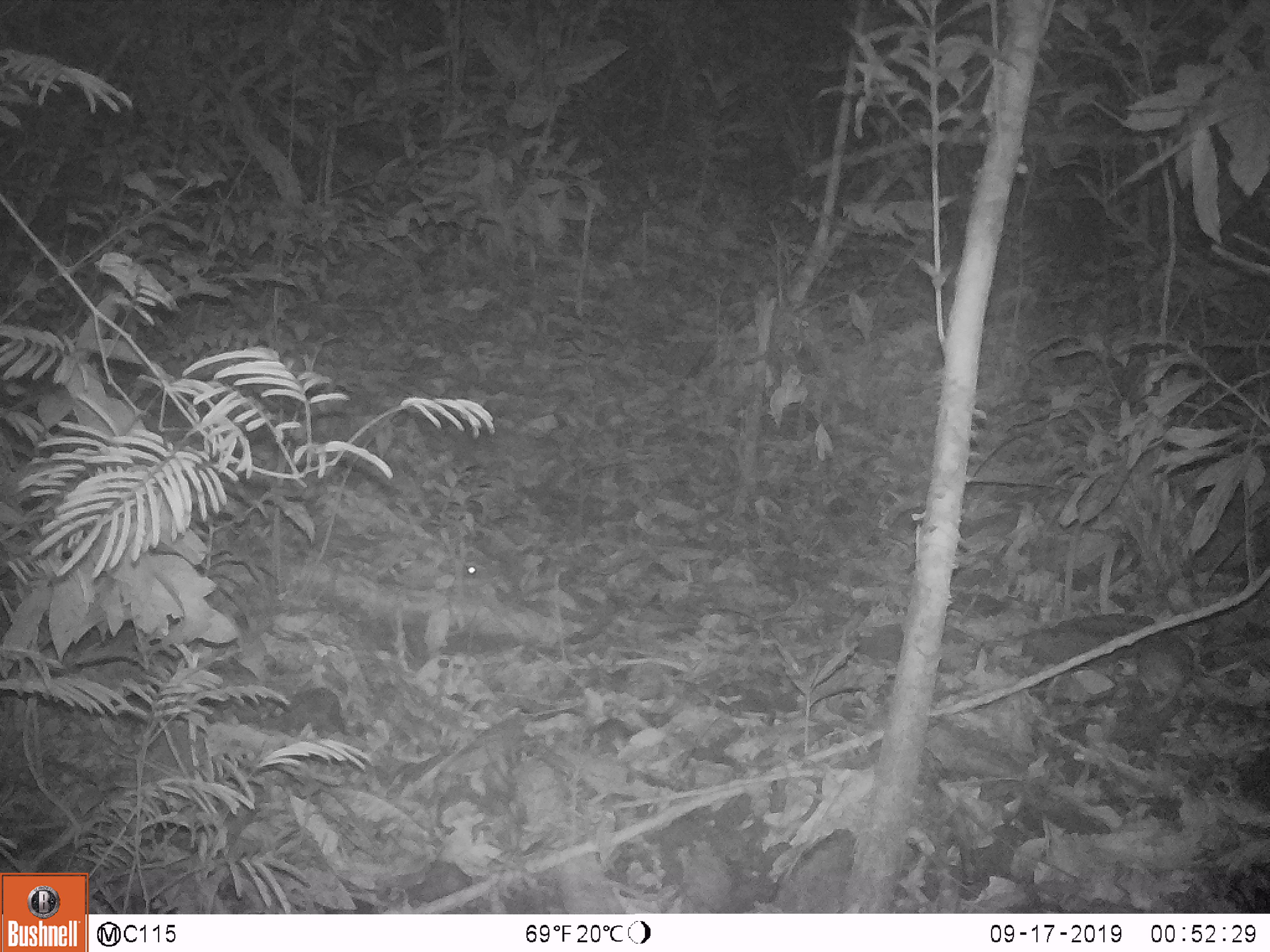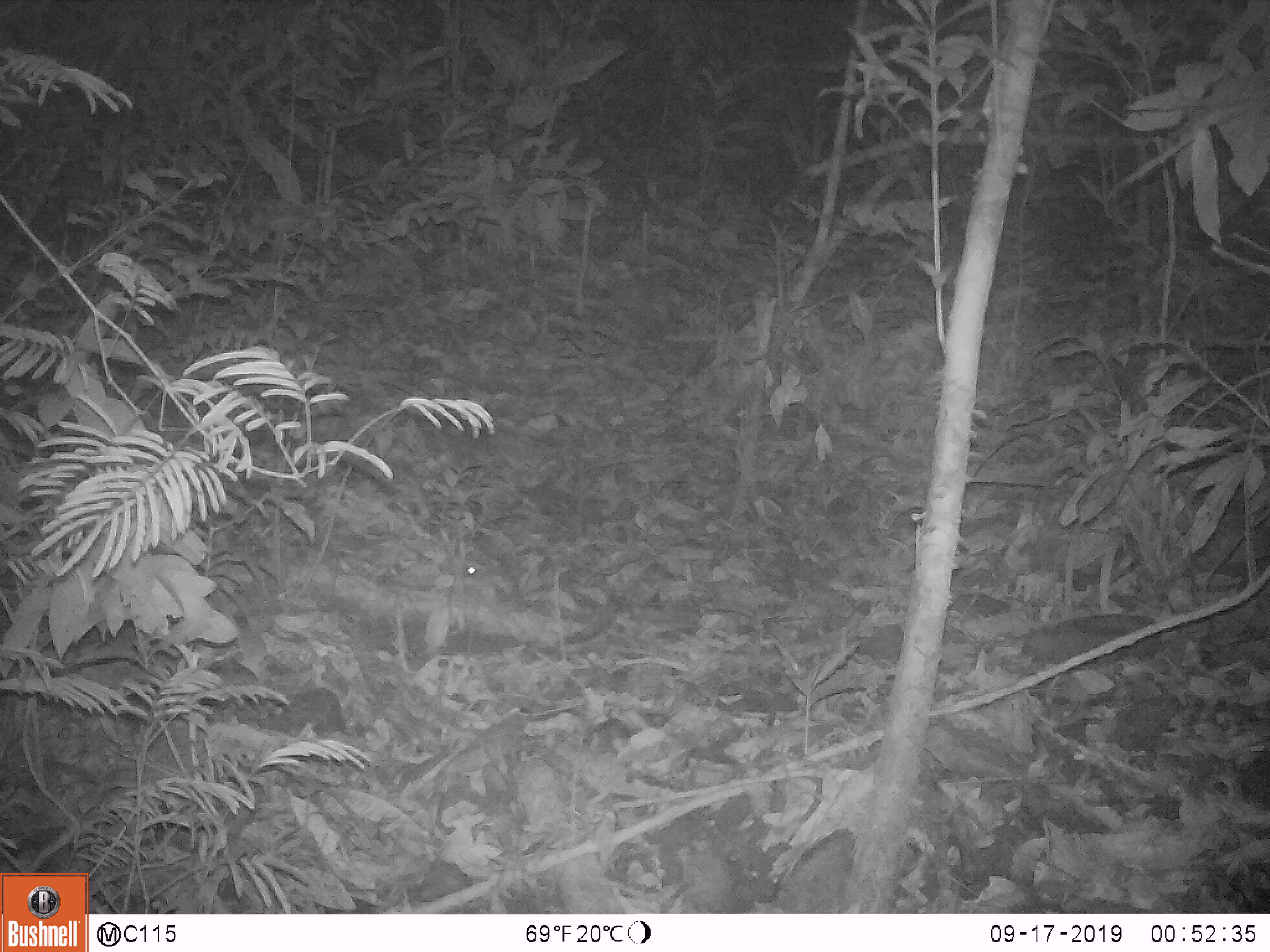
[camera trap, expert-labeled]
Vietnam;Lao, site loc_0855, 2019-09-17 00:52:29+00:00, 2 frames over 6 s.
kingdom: Animalia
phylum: Chordata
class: Mammalia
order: Rodentia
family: Muridae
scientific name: Muridae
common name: old-world mice and rats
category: unidentified murid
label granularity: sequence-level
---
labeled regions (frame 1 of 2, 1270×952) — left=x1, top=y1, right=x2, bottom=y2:
unidentified murid: left=1138, top=634, right=1193, bottom=713; left=465, top=562, right=485, bottom=581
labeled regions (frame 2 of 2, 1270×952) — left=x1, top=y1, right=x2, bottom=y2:
unidentified murid: left=462, top=561, right=484, bottom=577